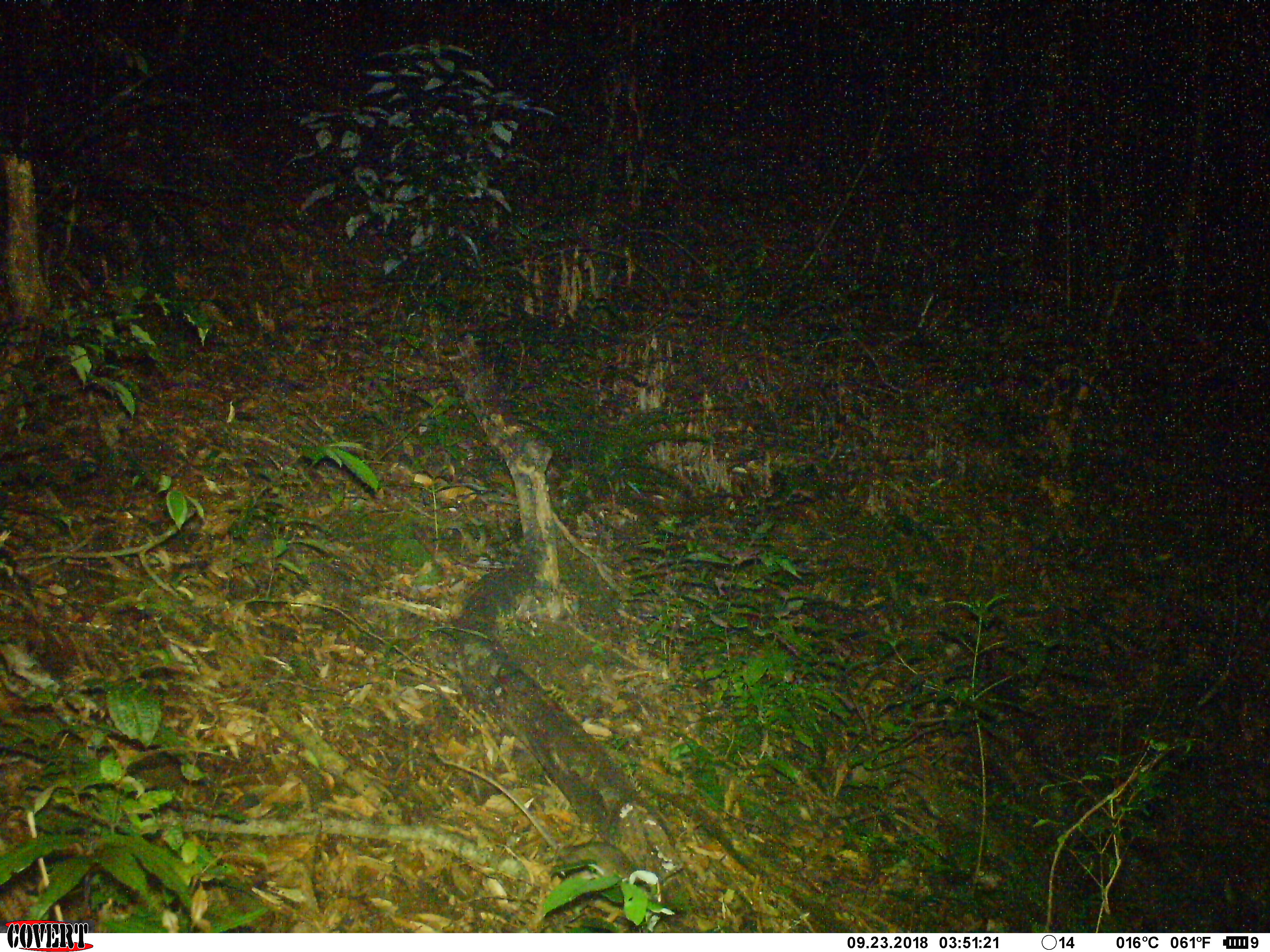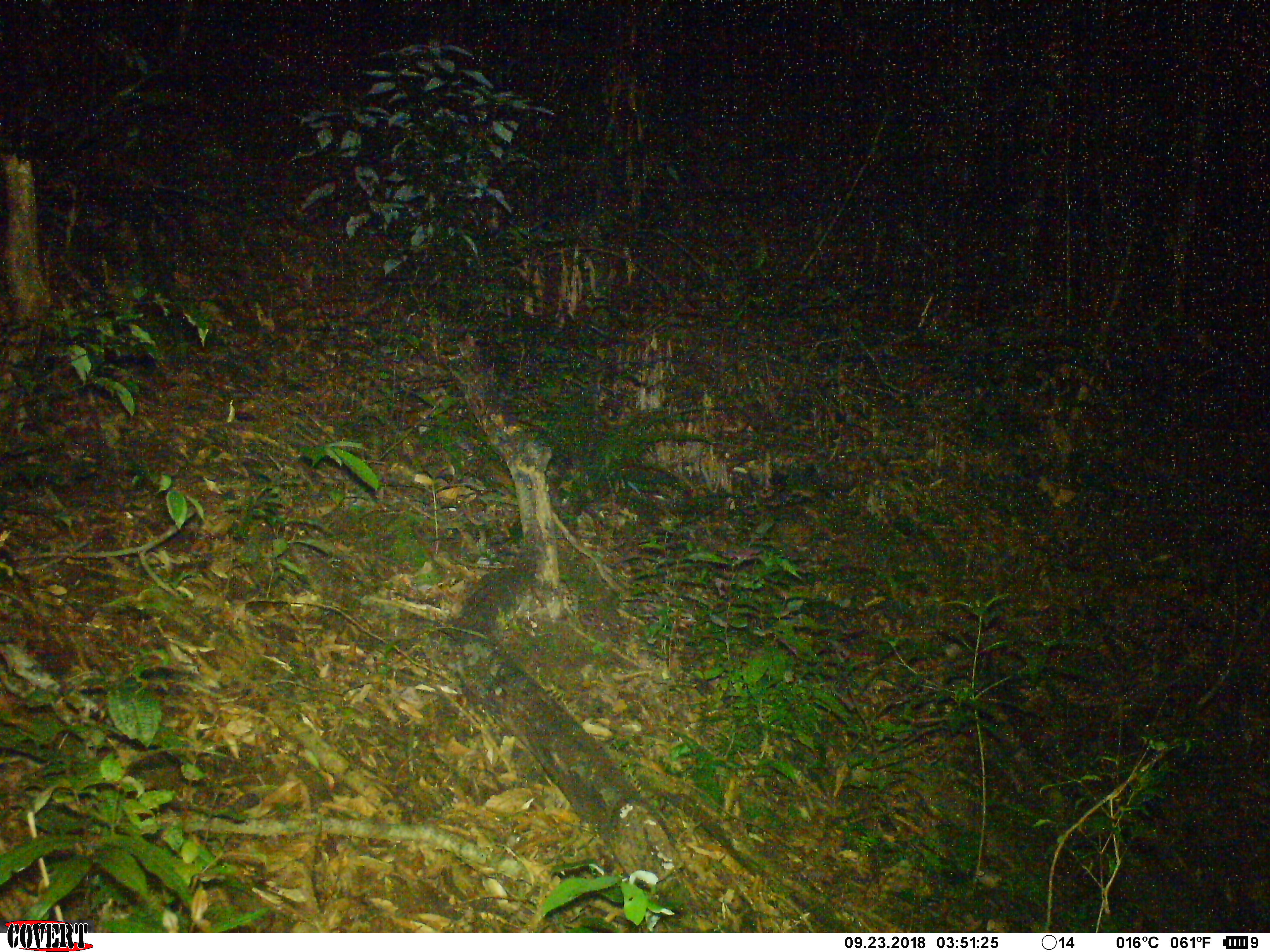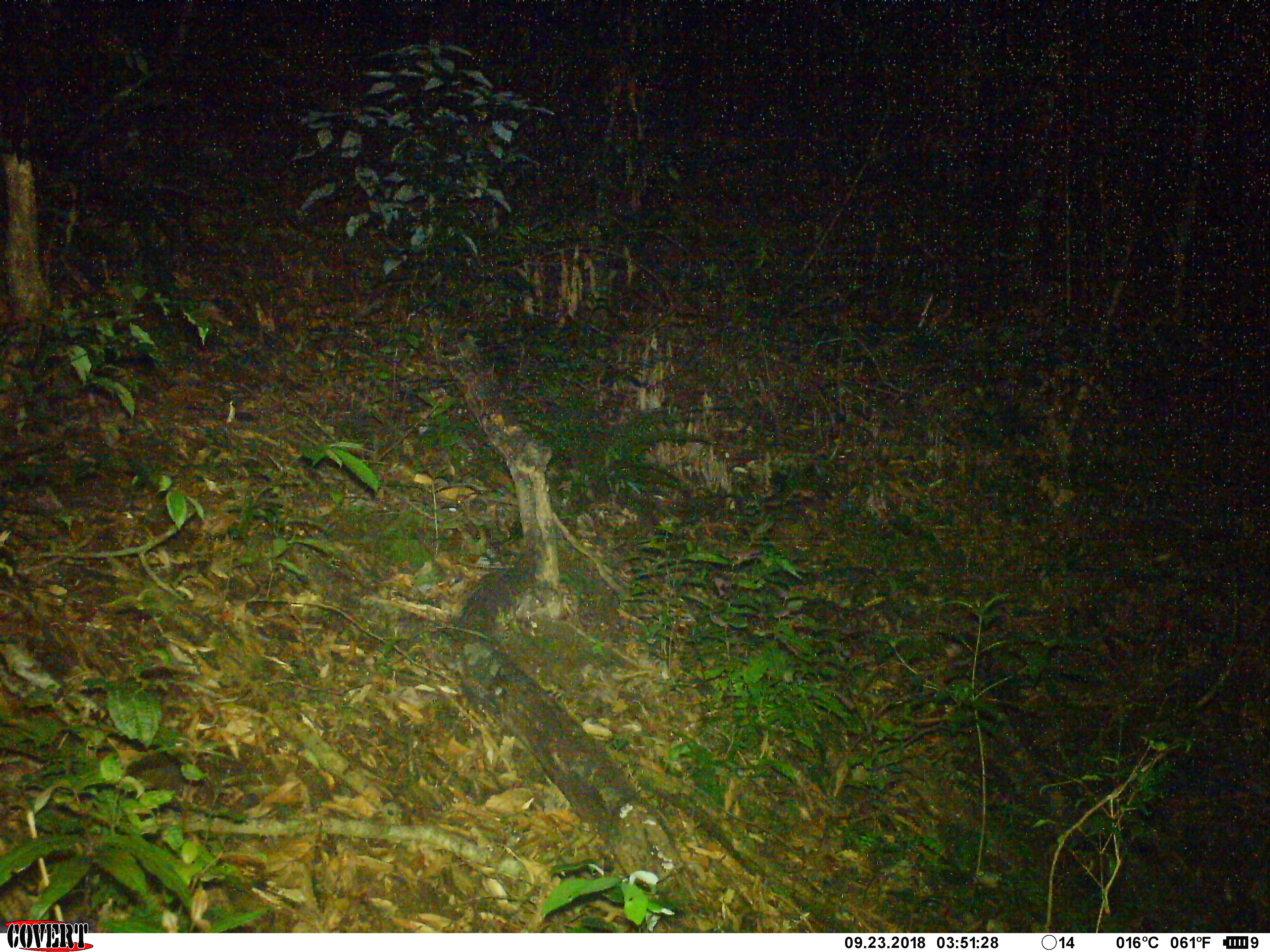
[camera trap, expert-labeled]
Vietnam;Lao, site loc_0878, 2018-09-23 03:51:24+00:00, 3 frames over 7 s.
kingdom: Animalia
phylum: Chordata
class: Mammalia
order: Rodentia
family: Muridae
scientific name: Muridae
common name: old-world mice and rats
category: unidentified murid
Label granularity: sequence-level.